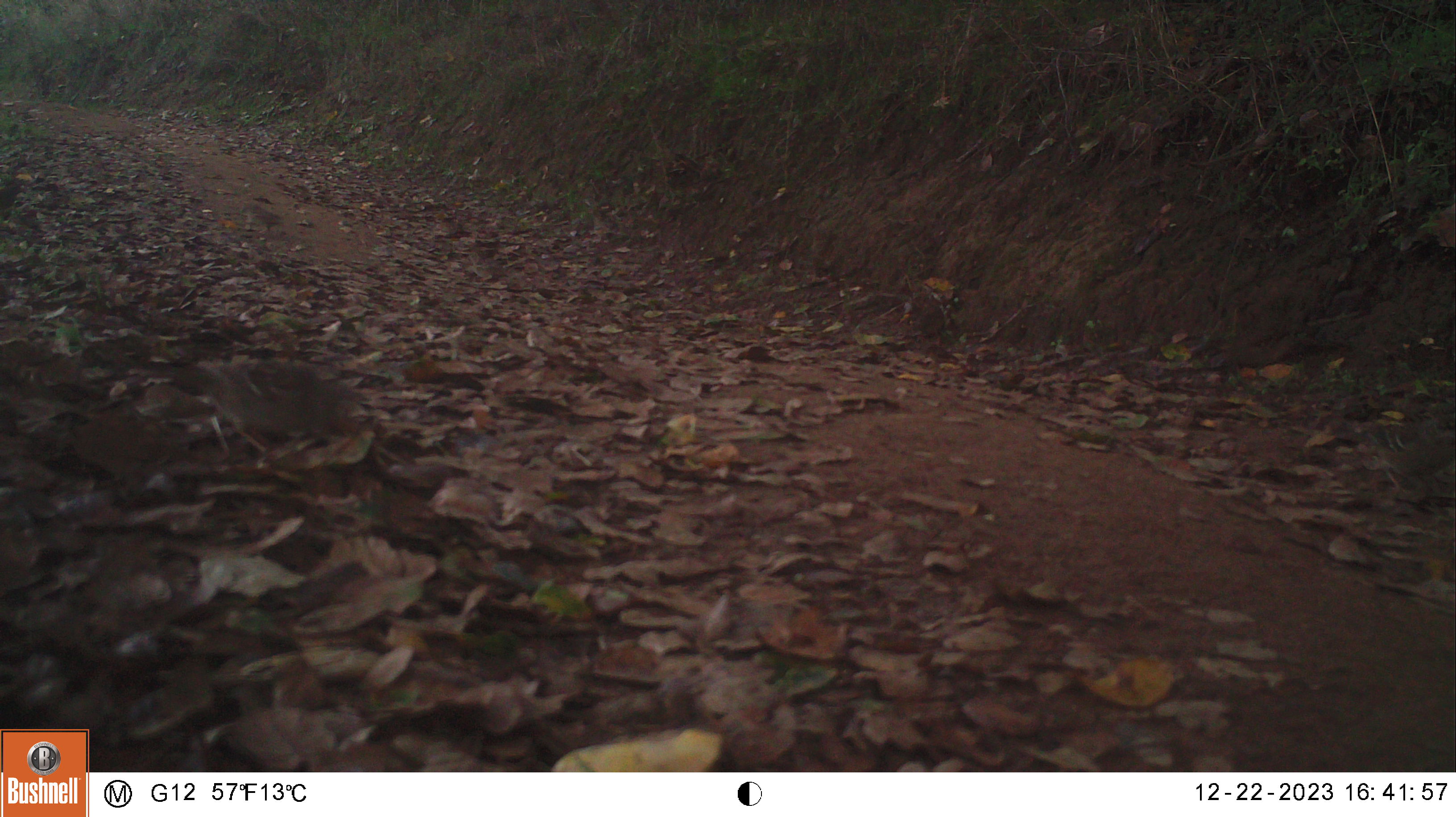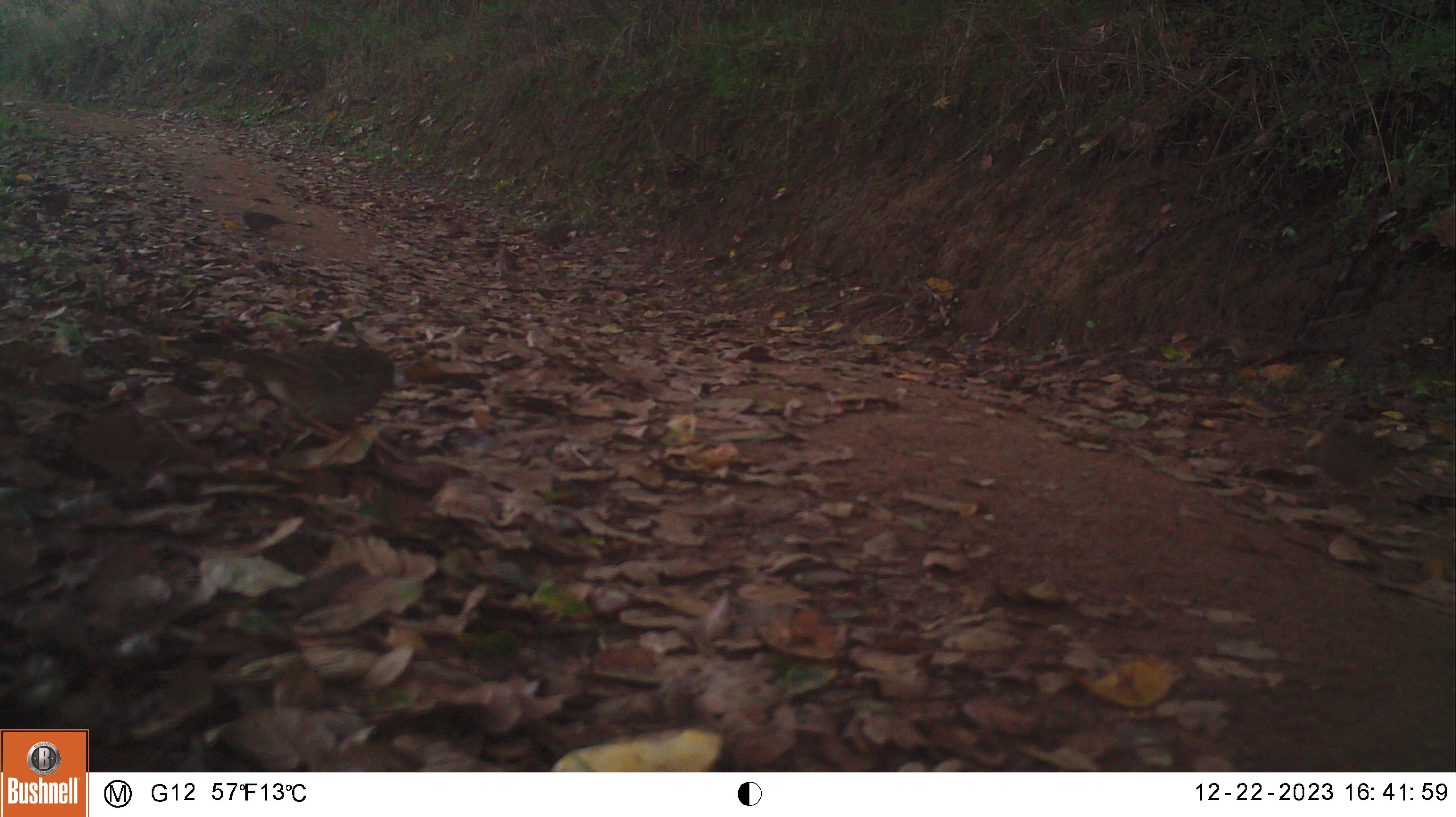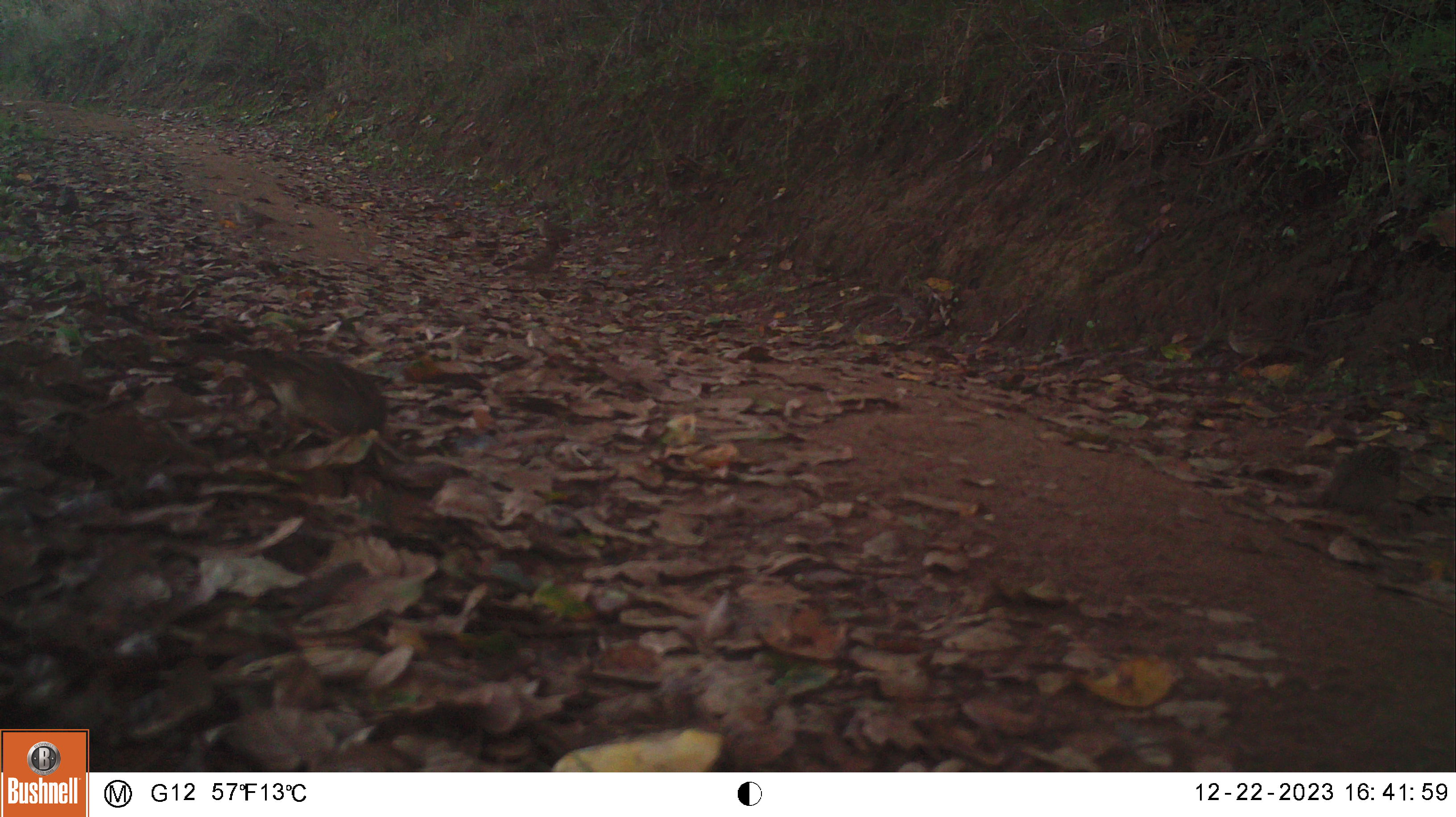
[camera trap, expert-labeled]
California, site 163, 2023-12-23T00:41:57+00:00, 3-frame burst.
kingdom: Animalia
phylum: Chordata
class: Aves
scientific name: Aves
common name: bird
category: unknown bird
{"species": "unknown bird (bird) (Aves)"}